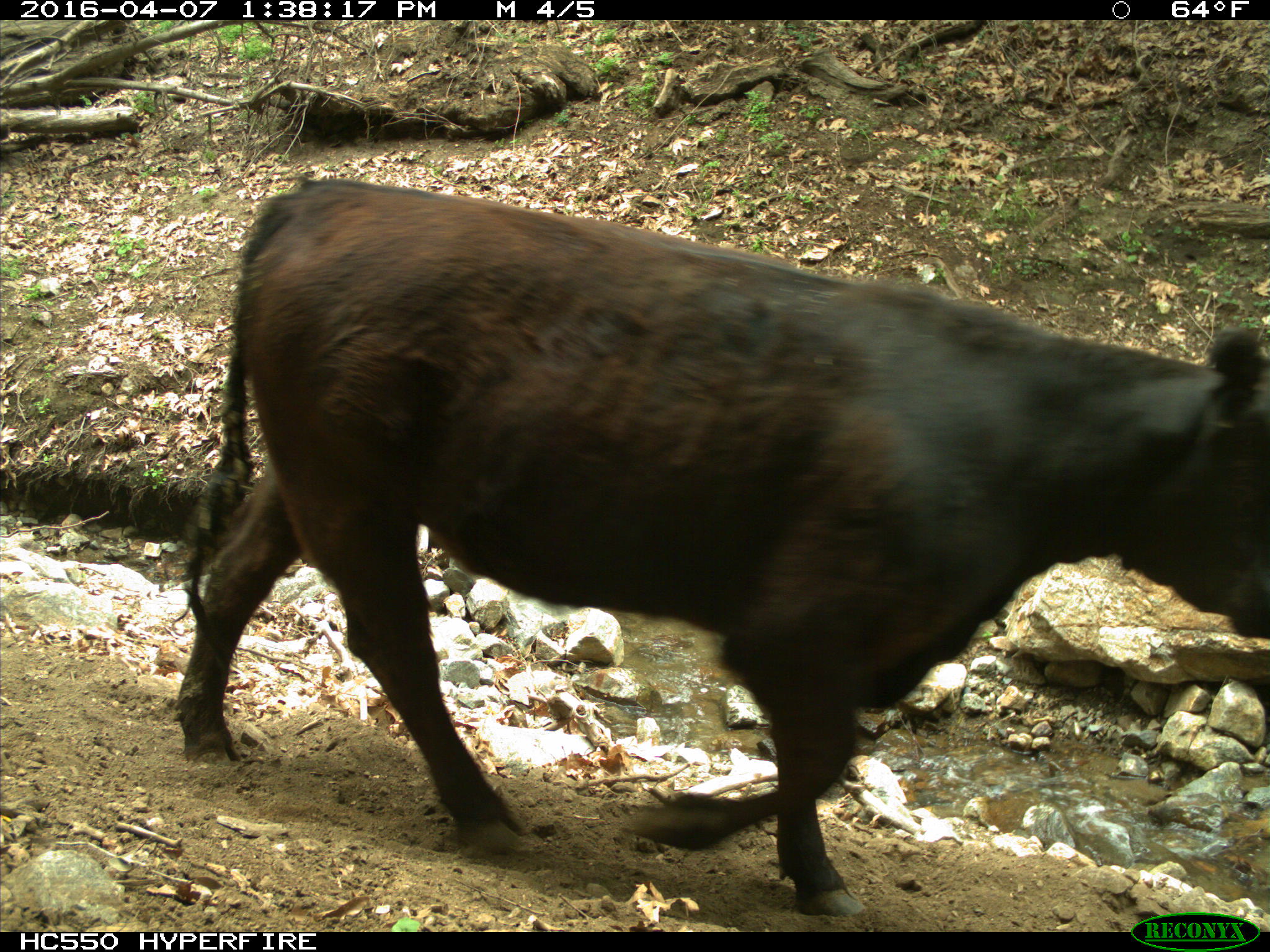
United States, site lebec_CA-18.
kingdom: Animalia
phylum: Chordata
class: Mammalia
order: Artiodactyla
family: Bovidae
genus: Bos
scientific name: Bos taurus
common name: domestic cow